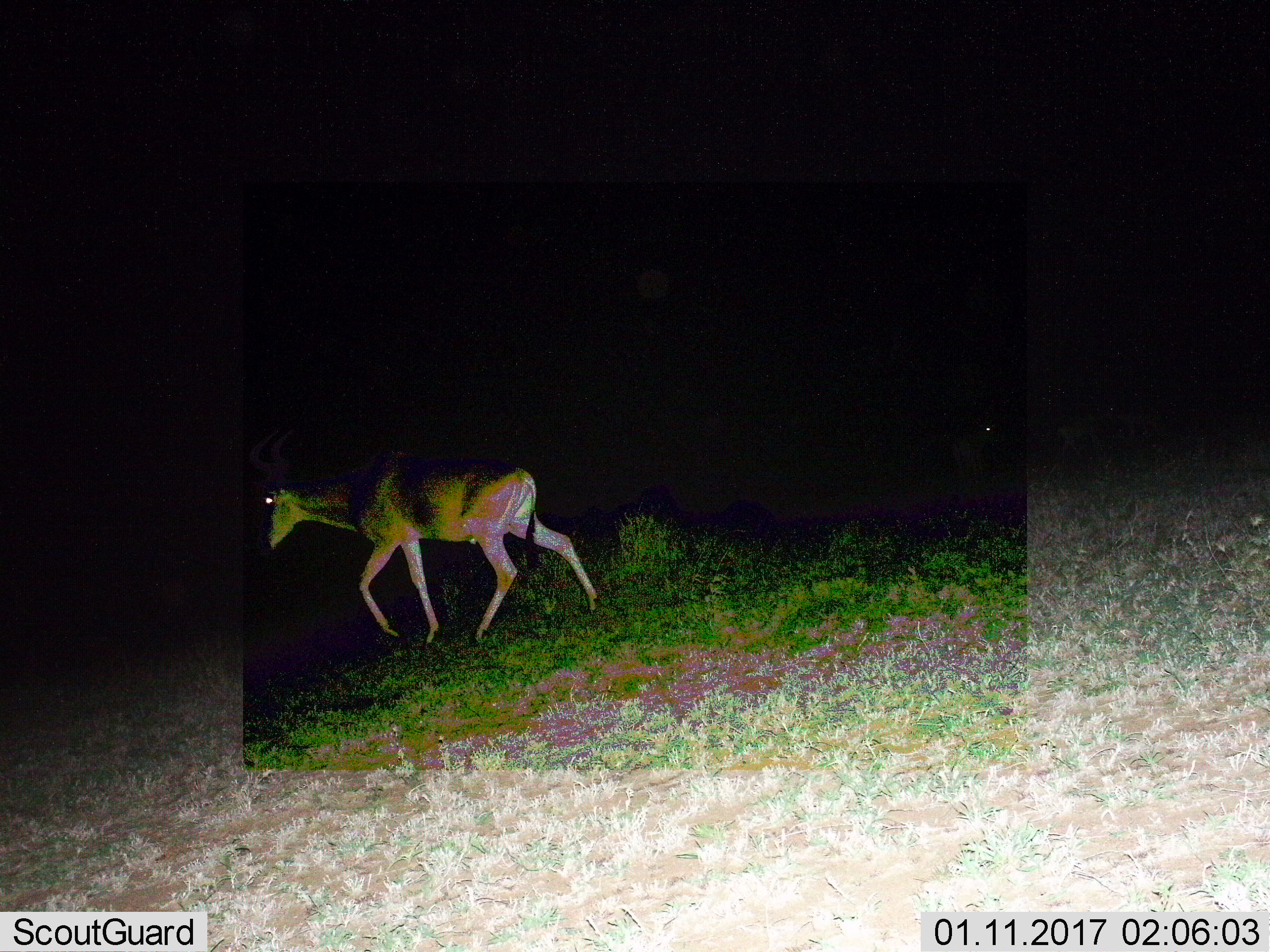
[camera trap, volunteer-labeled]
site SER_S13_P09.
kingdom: Animalia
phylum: Chordata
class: Mammalia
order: Artiodactyla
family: Bovidae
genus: Alcelaphus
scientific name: Alcelaphus buselaphus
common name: hartebeest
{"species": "hartebeest (Alcelaphus buselaphus)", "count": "1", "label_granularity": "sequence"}